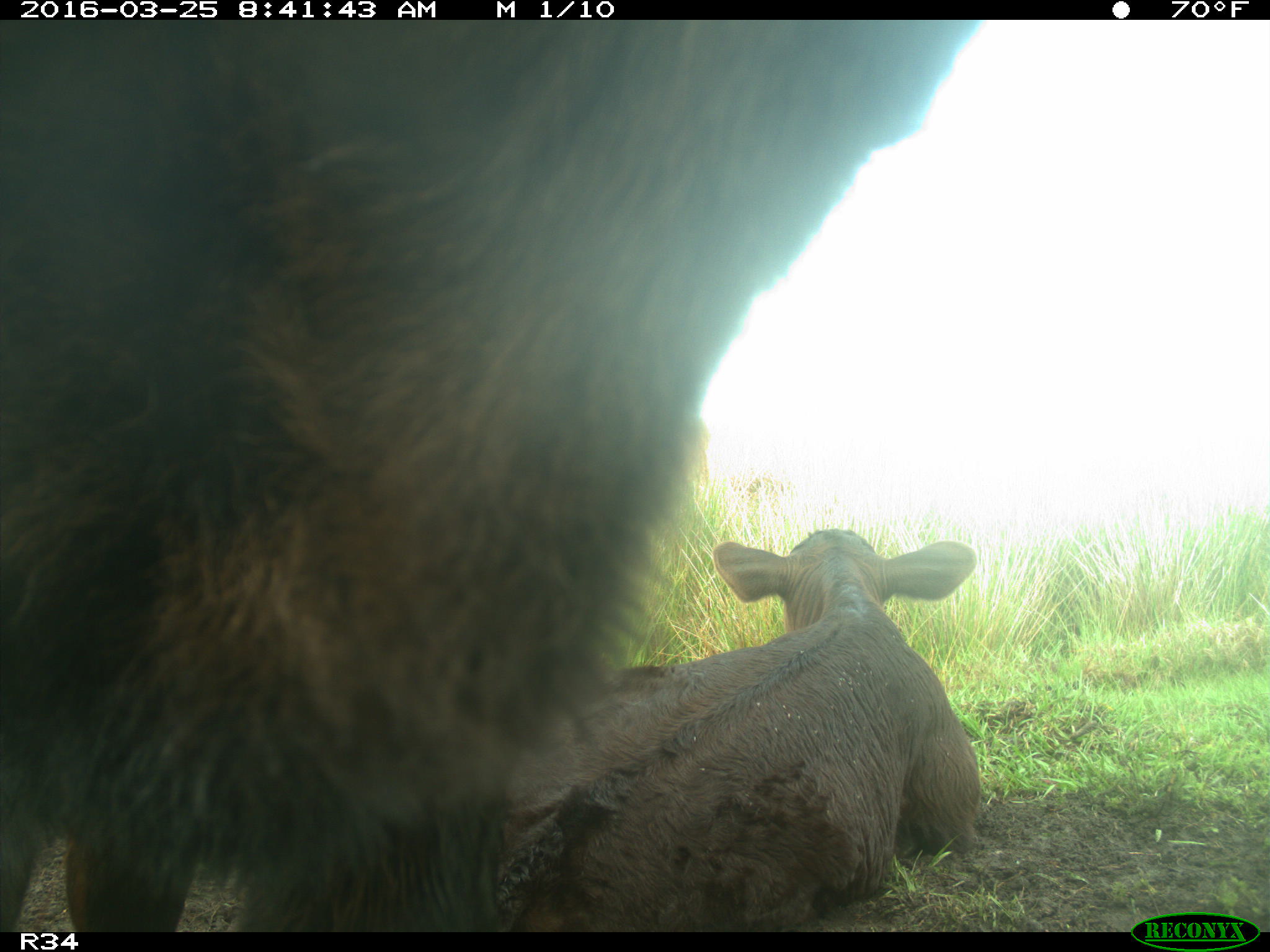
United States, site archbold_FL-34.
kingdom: Animalia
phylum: Chordata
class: Mammalia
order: Artiodactyla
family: Bovidae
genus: Bos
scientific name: Bos taurus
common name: domestic cow